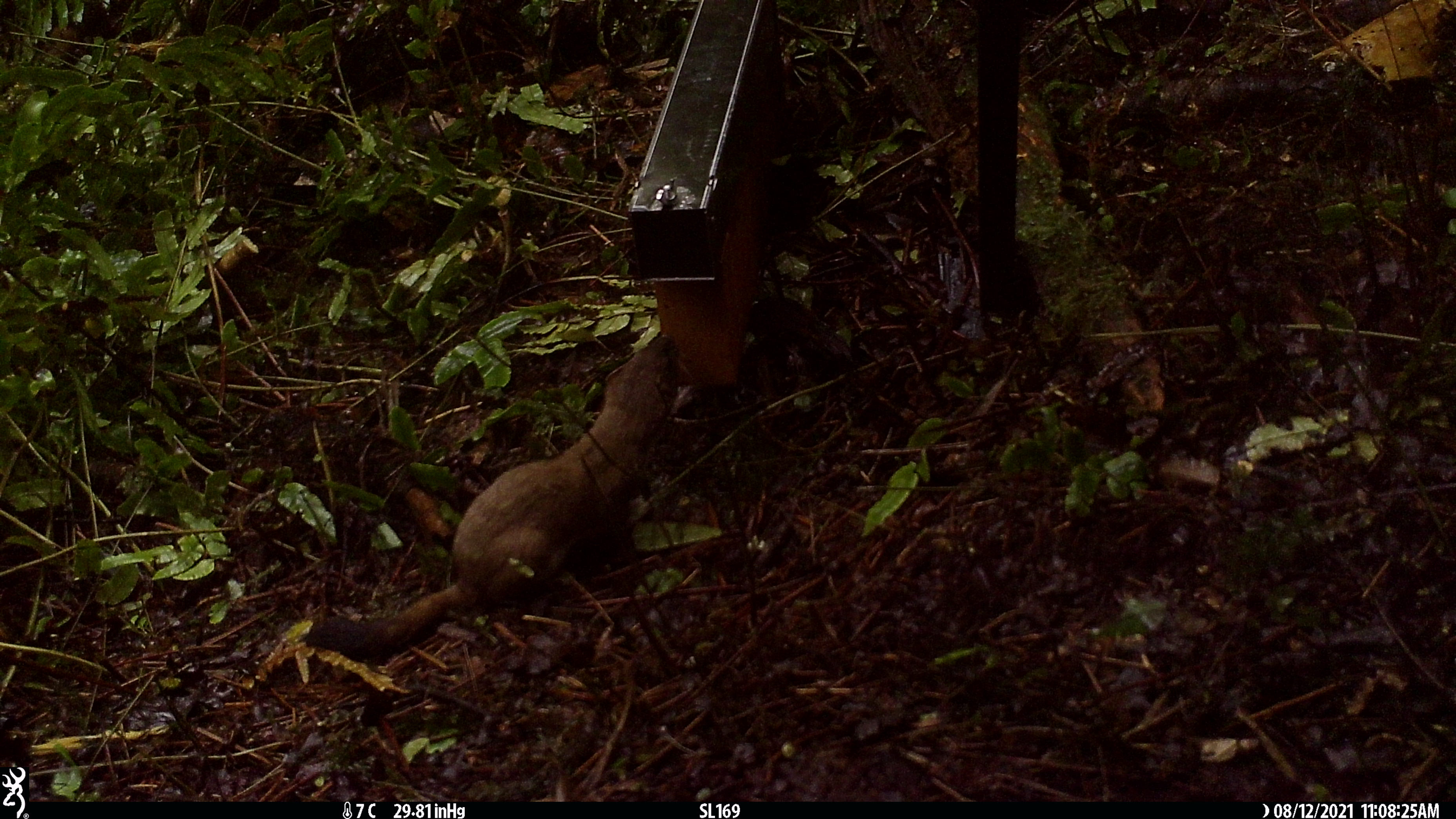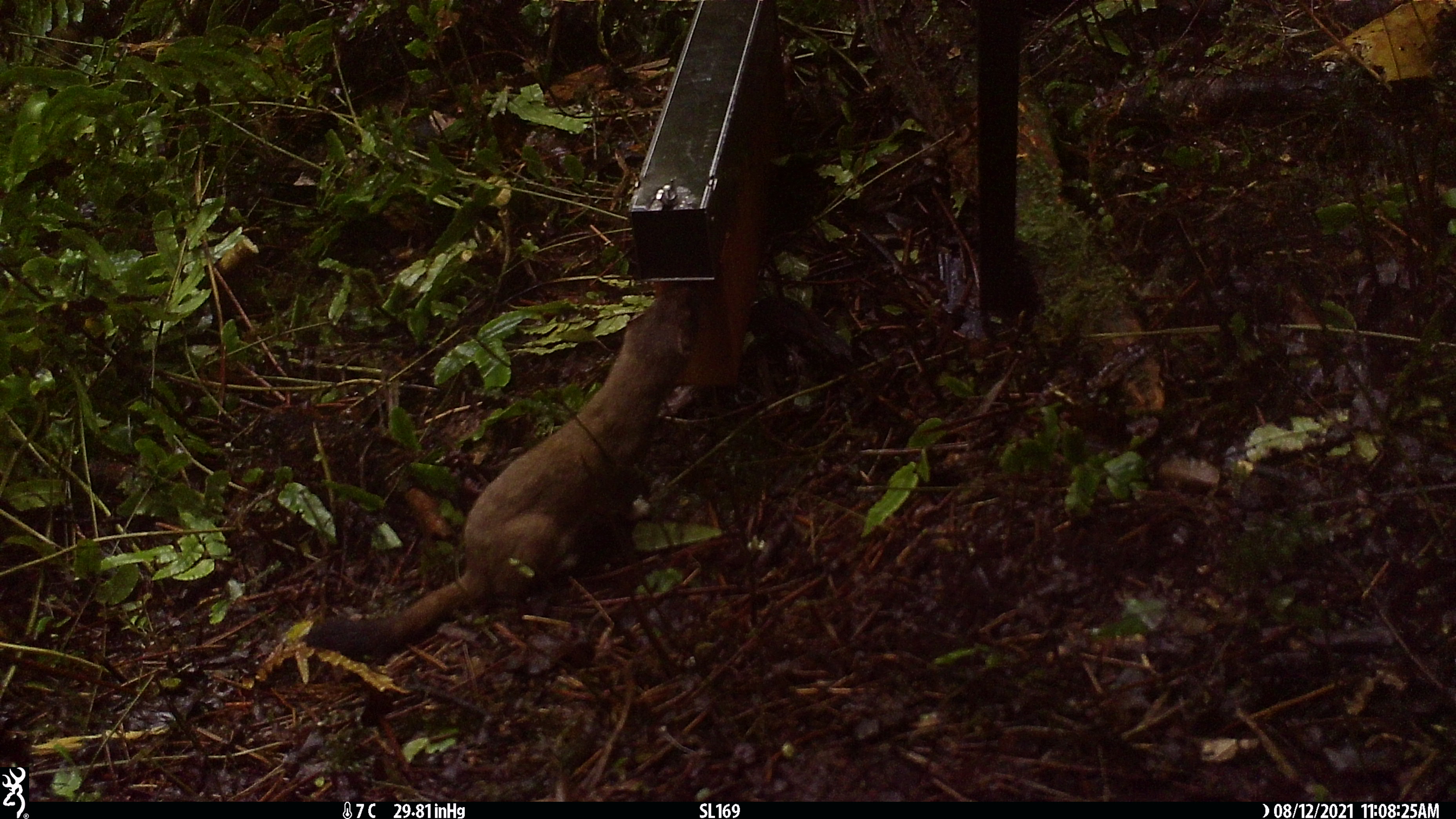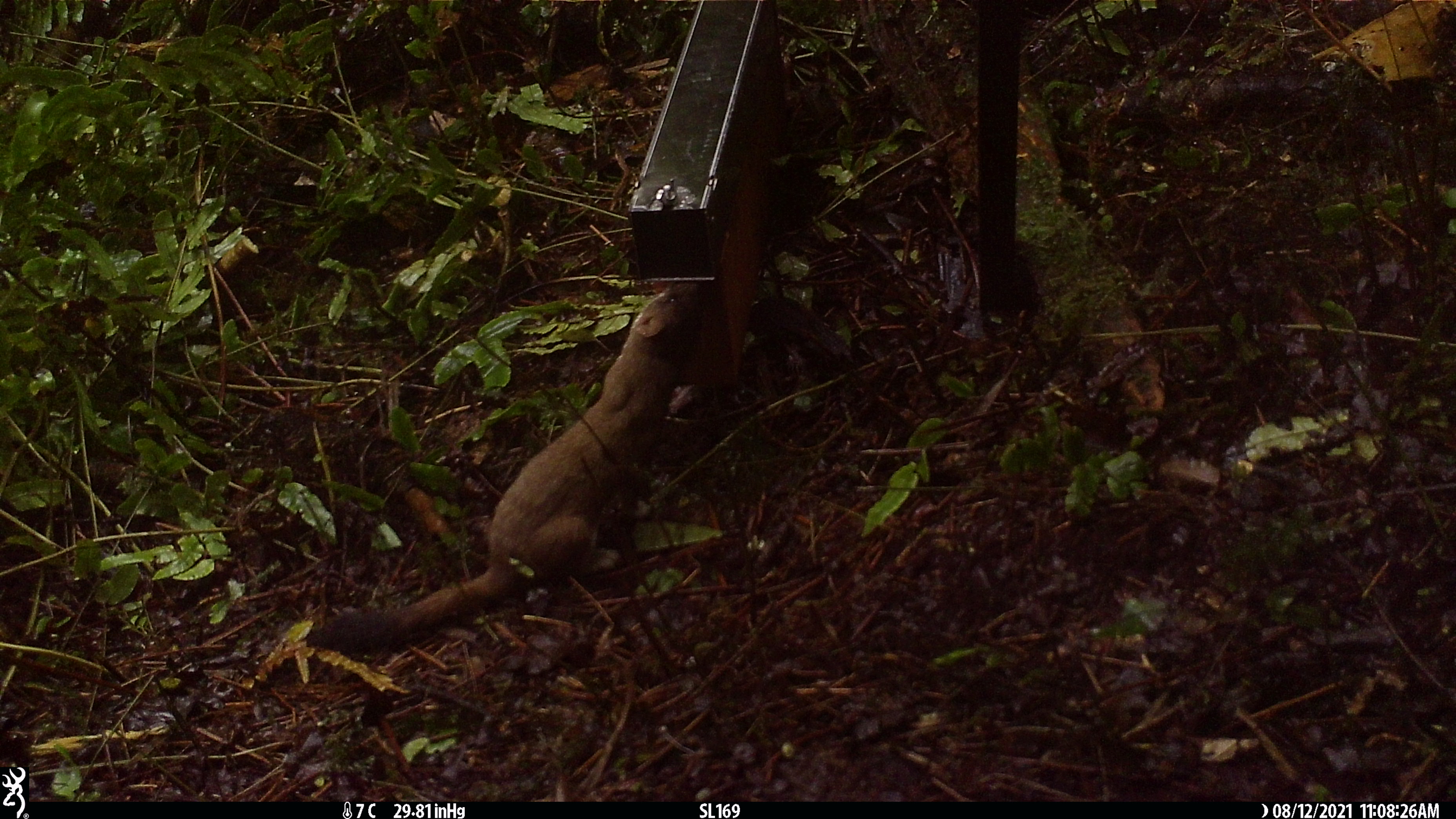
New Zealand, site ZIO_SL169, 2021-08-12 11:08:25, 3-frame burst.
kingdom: Animalia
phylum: Chordata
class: Mammalia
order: Carnivora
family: Mustelidae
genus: Mustela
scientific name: Mustela erminea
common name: stoat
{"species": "stoat (Mustela erminea)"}